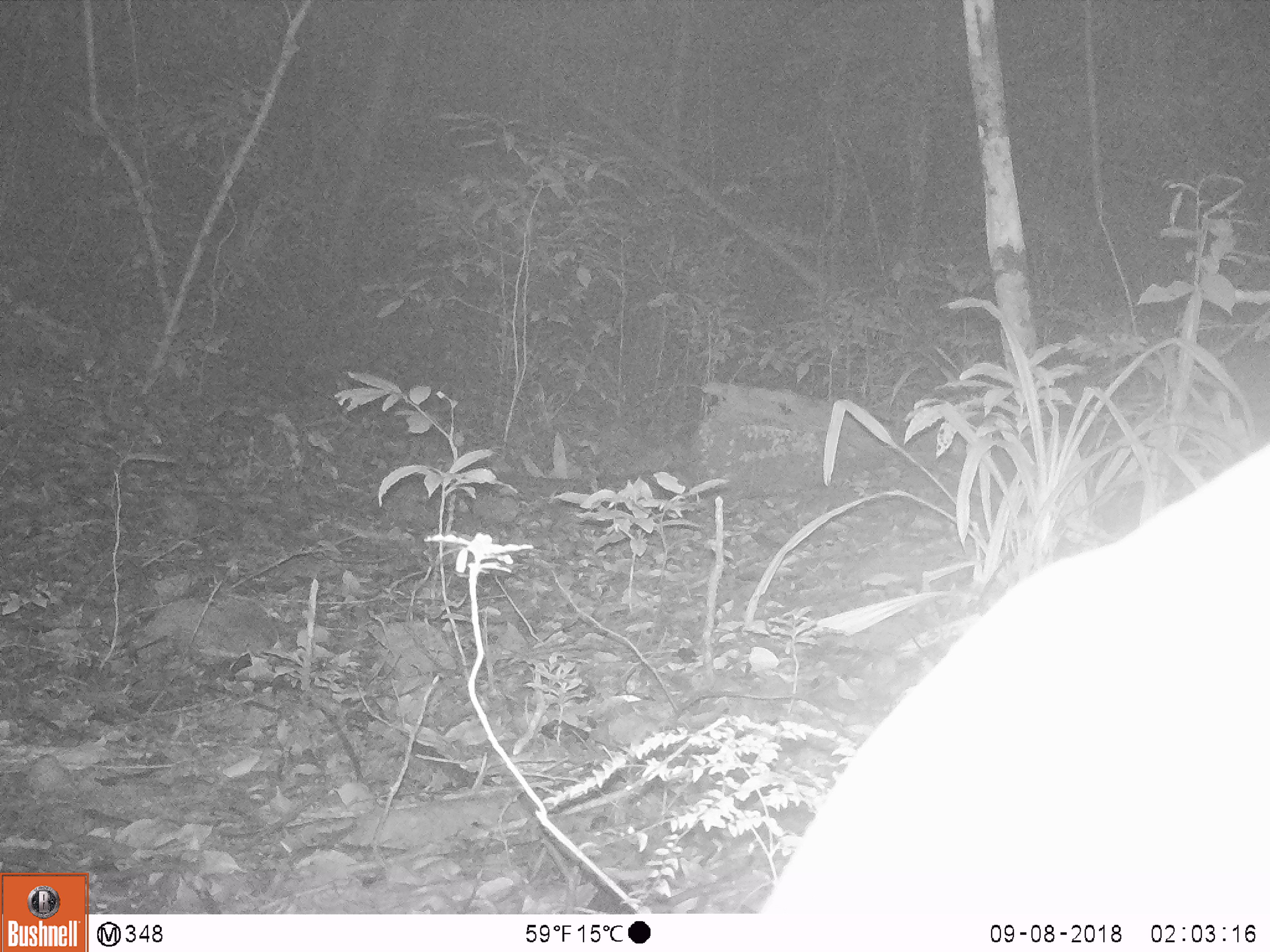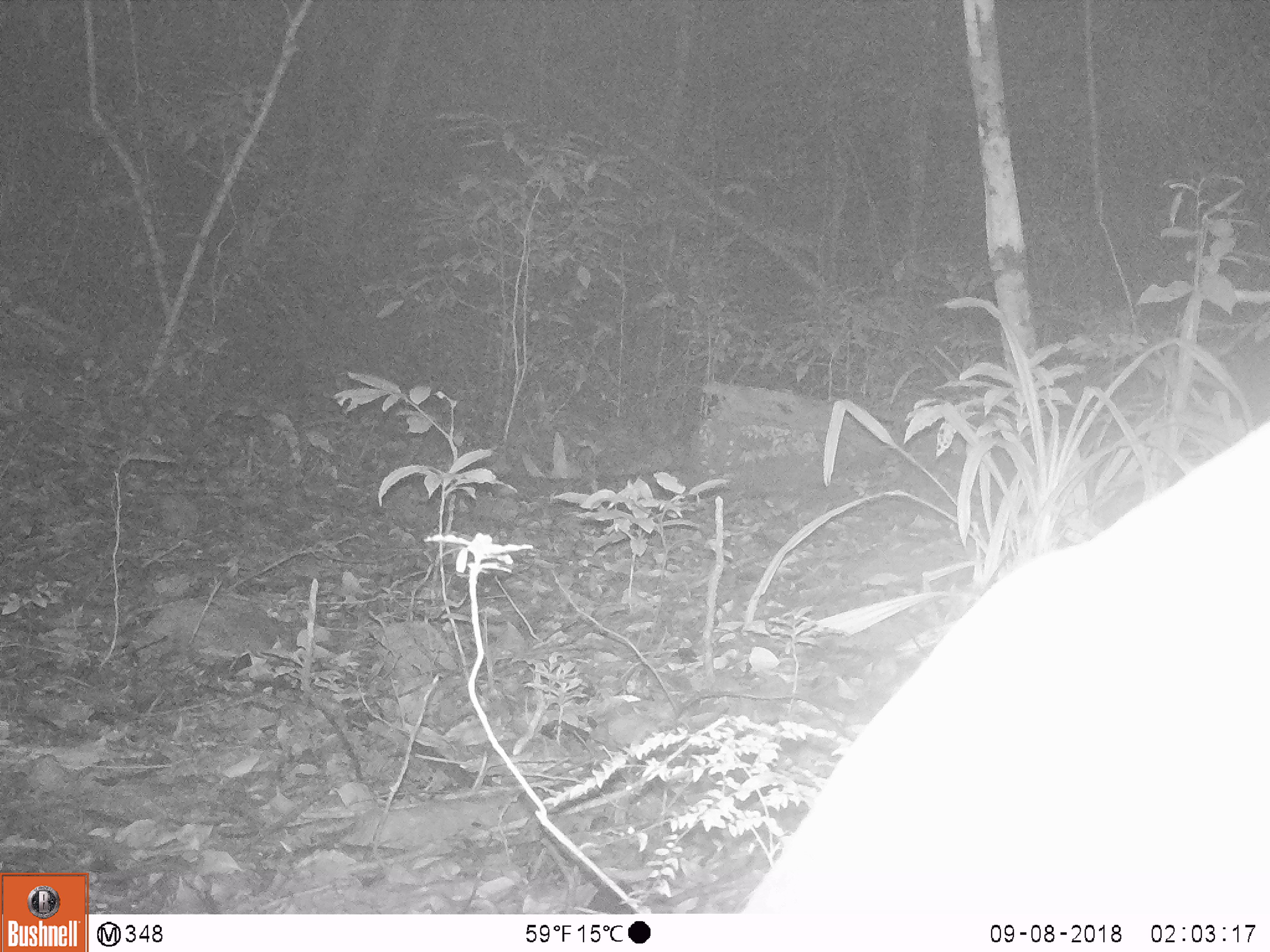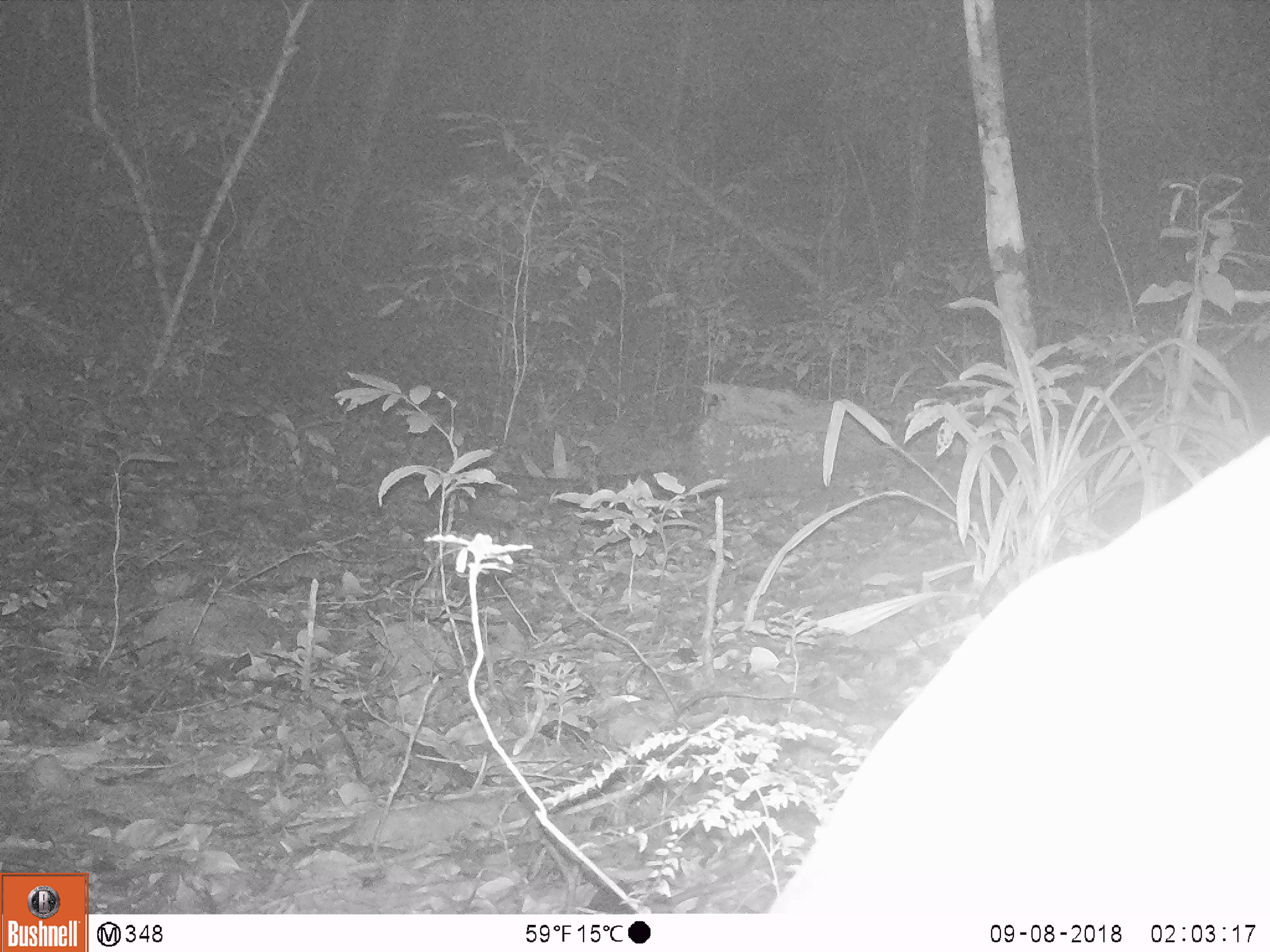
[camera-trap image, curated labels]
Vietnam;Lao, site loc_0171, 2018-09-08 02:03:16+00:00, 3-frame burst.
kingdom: Animalia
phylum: Chordata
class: Mammalia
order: Artiodactyla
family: Cervidae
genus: Muntiacus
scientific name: Muntiacus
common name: muntjacs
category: unidentified muntjac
Unidentified muntjac (muntjacs) (Muntiacus). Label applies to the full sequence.